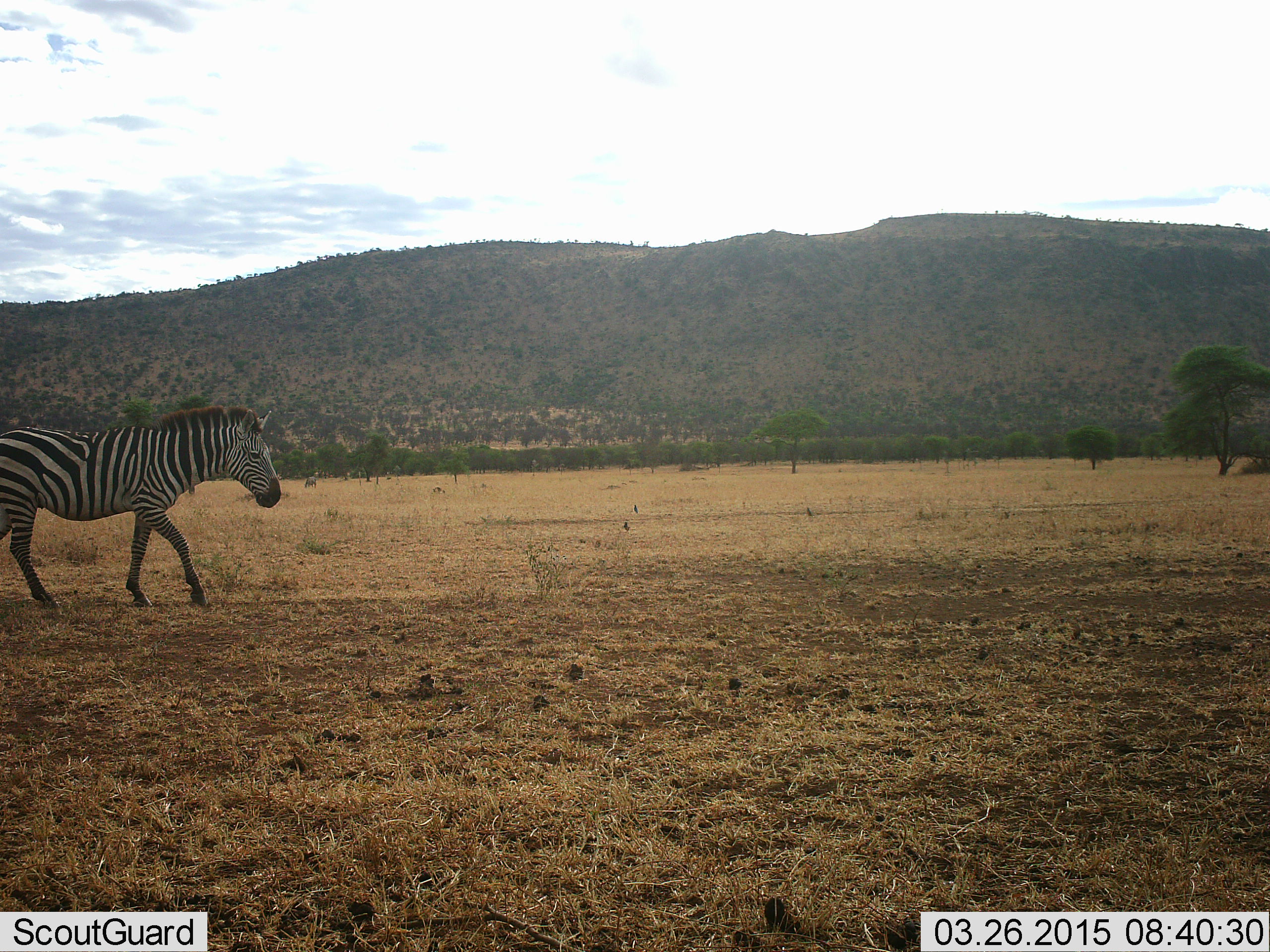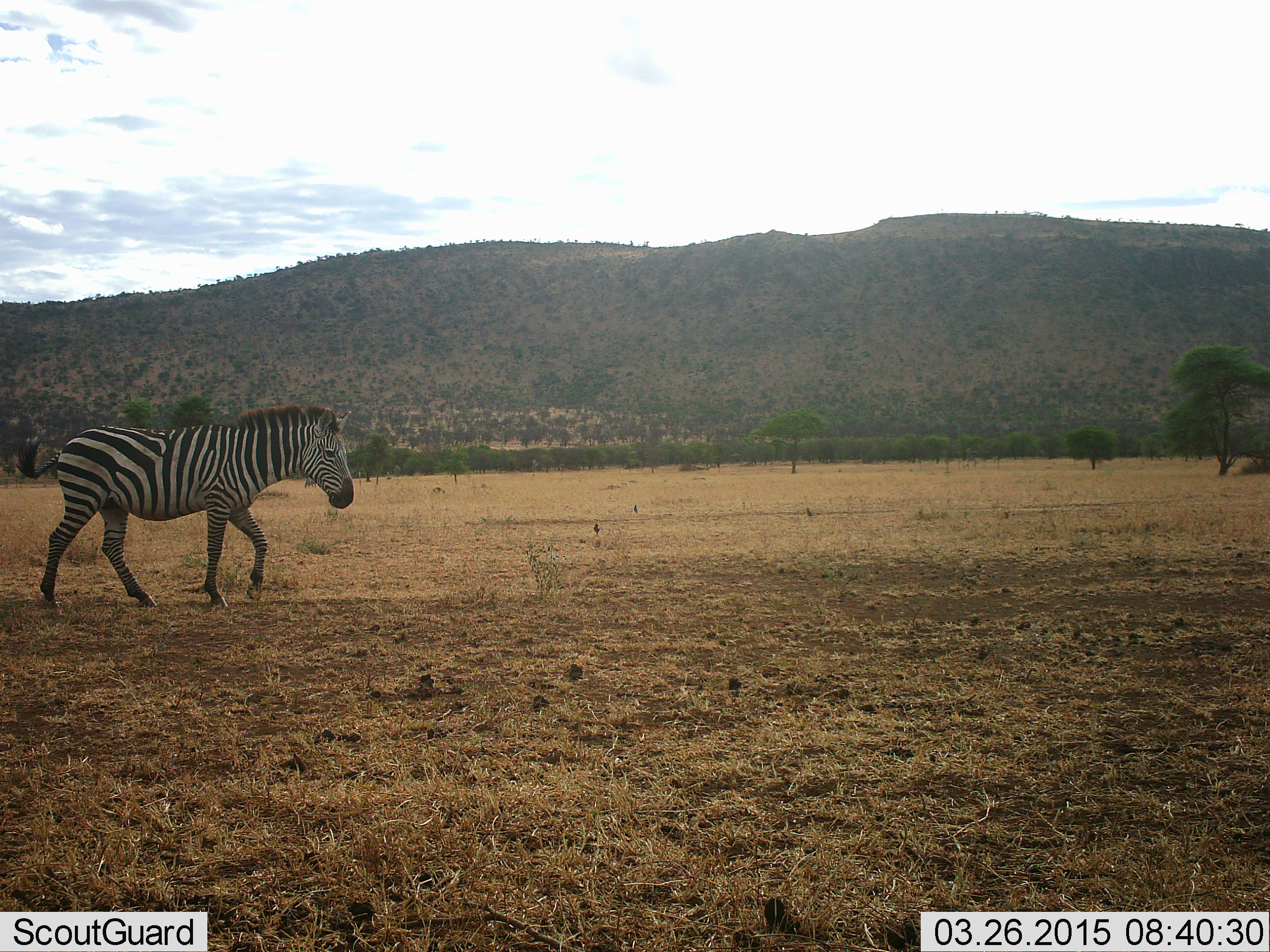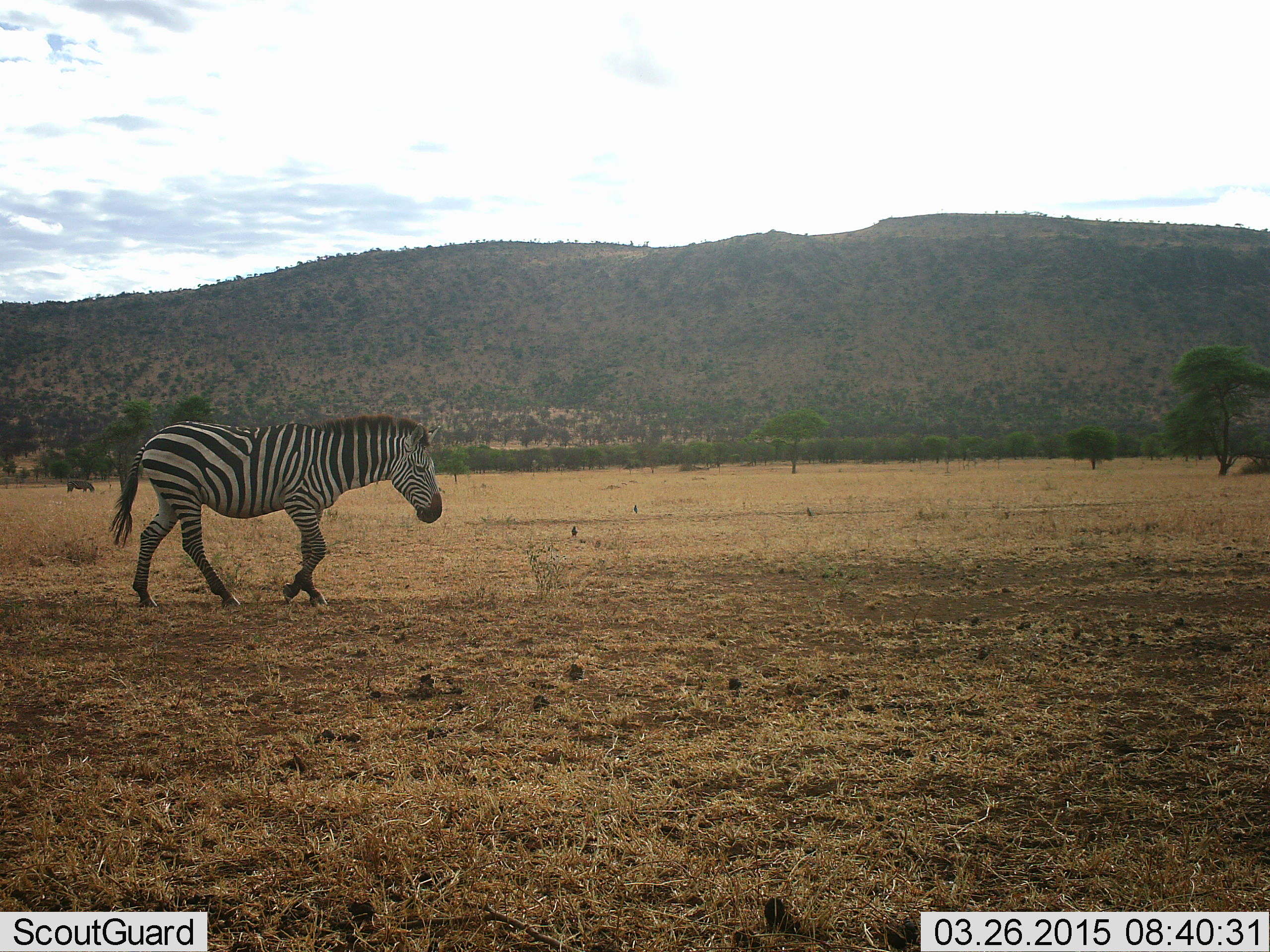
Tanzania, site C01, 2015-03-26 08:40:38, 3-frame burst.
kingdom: Animalia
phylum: Chordata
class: Mammalia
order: Perissodactyla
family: Equidae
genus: Equus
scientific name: Equus quagga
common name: plains zebra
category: zebra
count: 1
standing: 0%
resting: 0%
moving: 100%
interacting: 0%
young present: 0%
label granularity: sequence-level